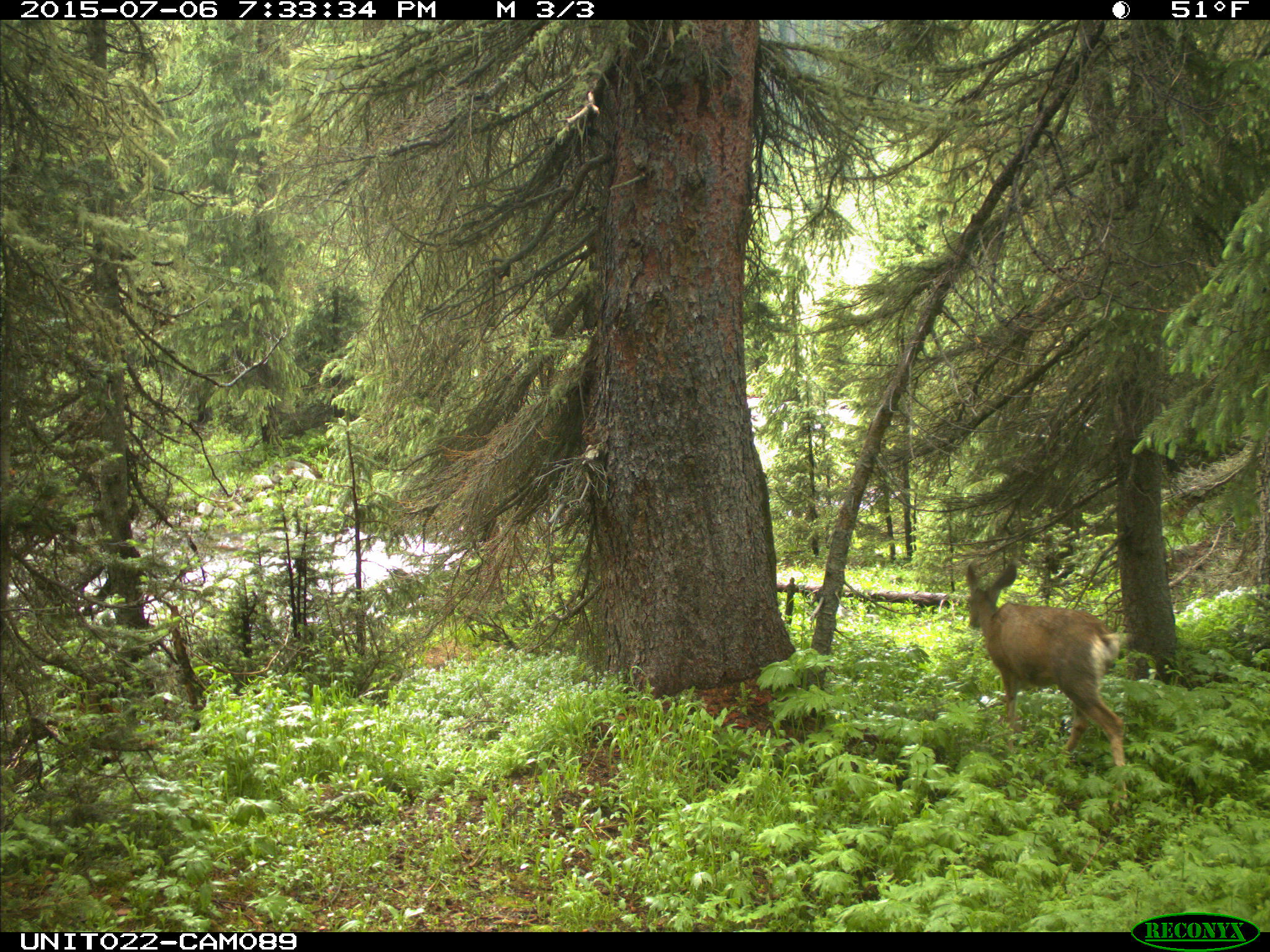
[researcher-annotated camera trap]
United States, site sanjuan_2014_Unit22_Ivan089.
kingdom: Animalia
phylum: Chordata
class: Mammalia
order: Artiodactyla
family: Cervidae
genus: Odocoileus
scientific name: Odocoileus hemionus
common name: mule deer